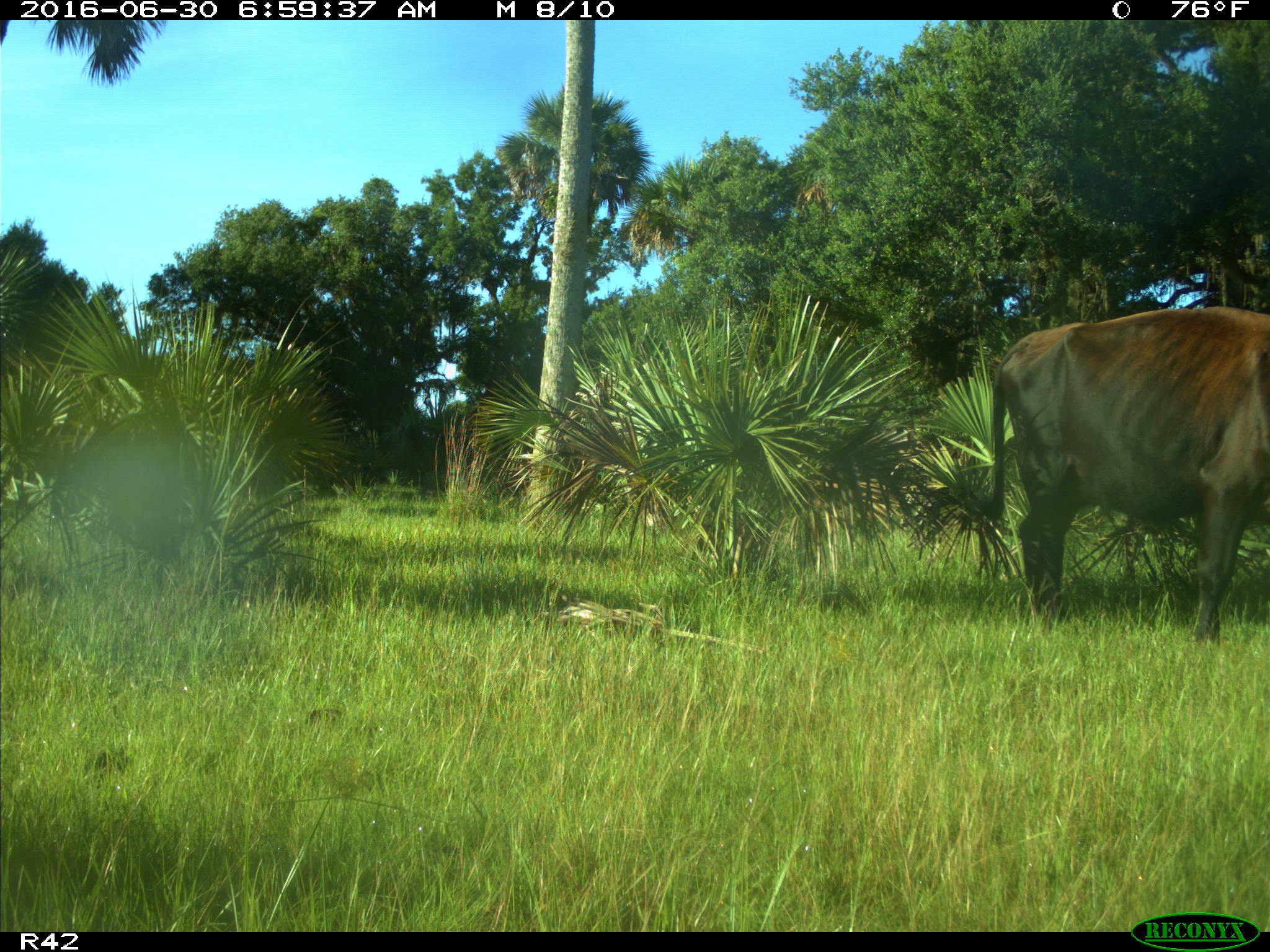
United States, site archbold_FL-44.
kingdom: Animalia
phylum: Chordata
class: Mammalia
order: Artiodactyla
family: Bovidae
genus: Bos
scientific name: Bos taurus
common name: domestic cow